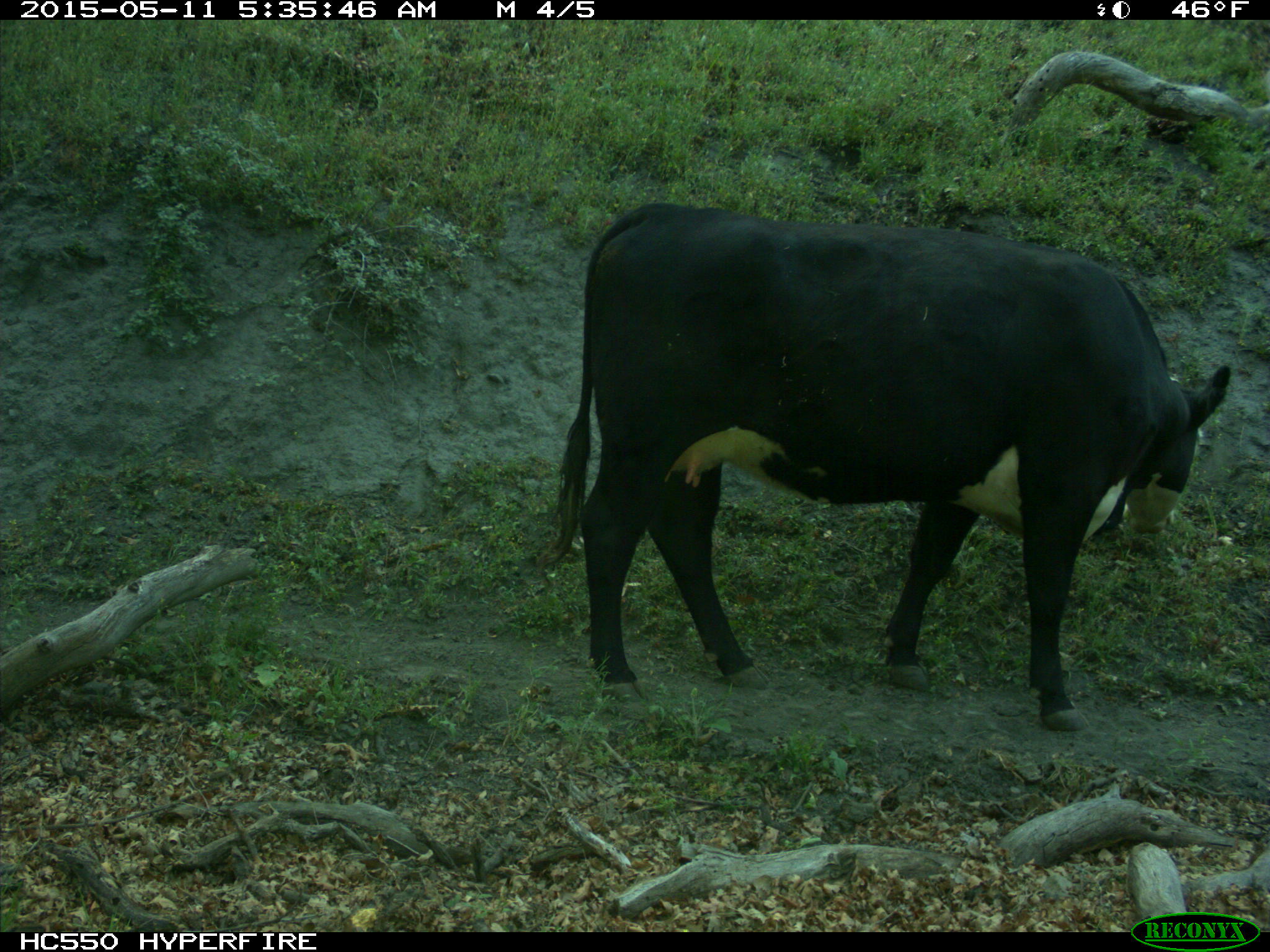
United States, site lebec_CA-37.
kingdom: Animalia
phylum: Chordata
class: Mammalia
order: Artiodactyla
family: Bovidae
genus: Bos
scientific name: Bos taurus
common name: domestic cow